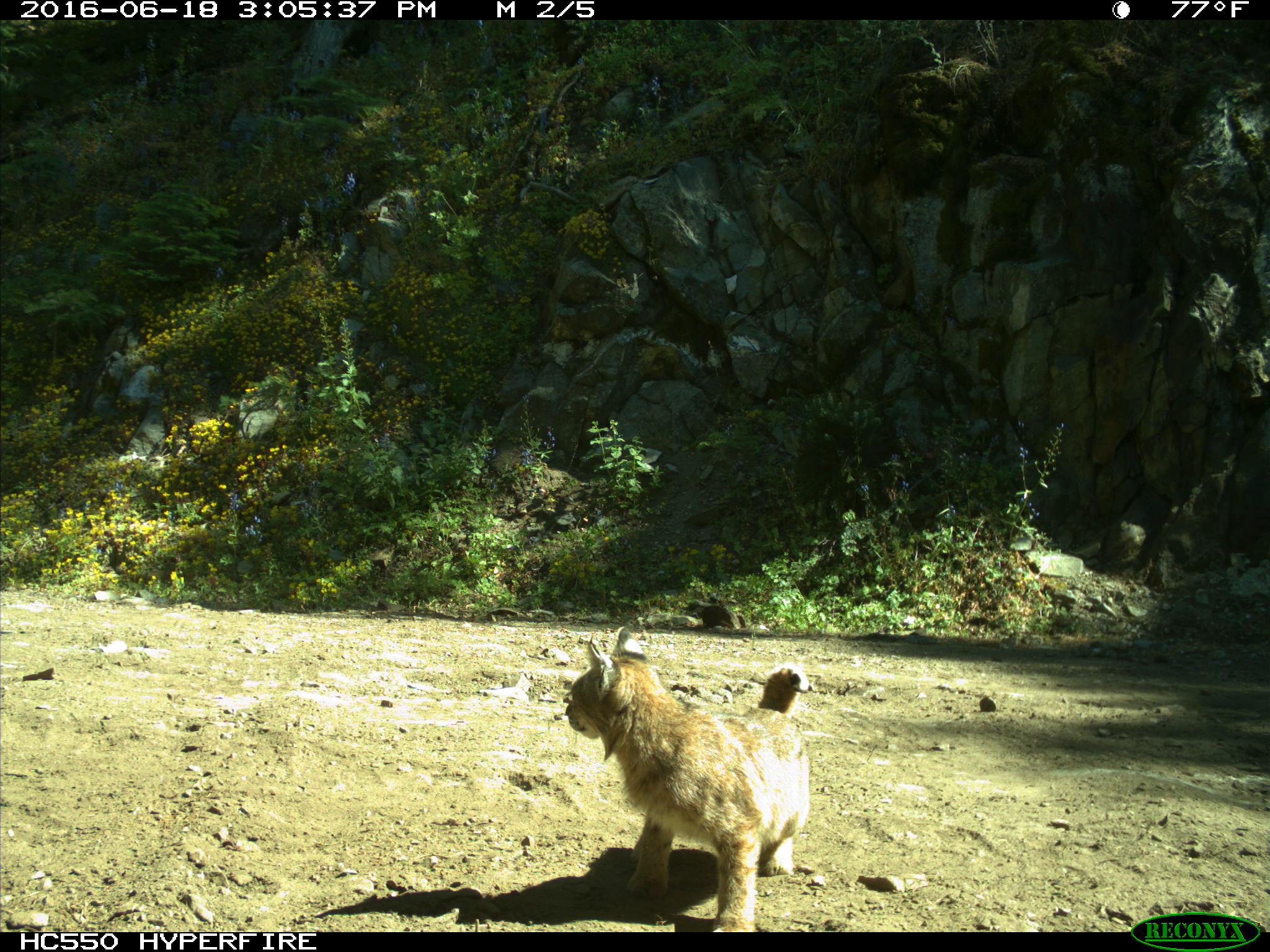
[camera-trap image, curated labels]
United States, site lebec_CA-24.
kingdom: Animalia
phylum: Chordata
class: Mammalia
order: Carnivora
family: Felidae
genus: Lynx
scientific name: Lynx rufus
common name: bobcat